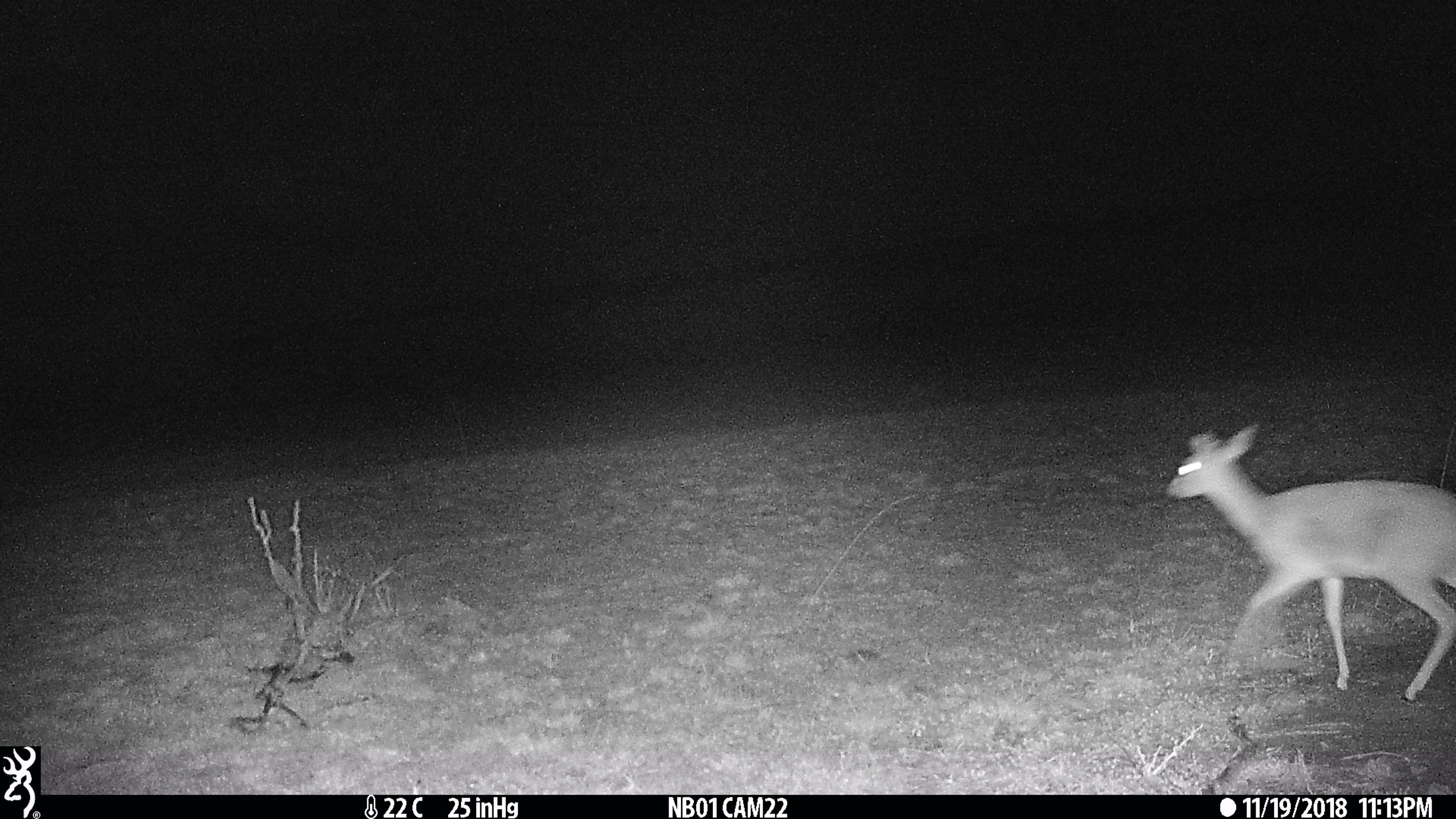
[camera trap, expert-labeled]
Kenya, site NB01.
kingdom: Animalia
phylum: Chordata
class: Mammalia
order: Artiodactyla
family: Bovidae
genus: Madoqua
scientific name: Madoqua kirkii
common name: kirk's dik-dik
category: dikdik